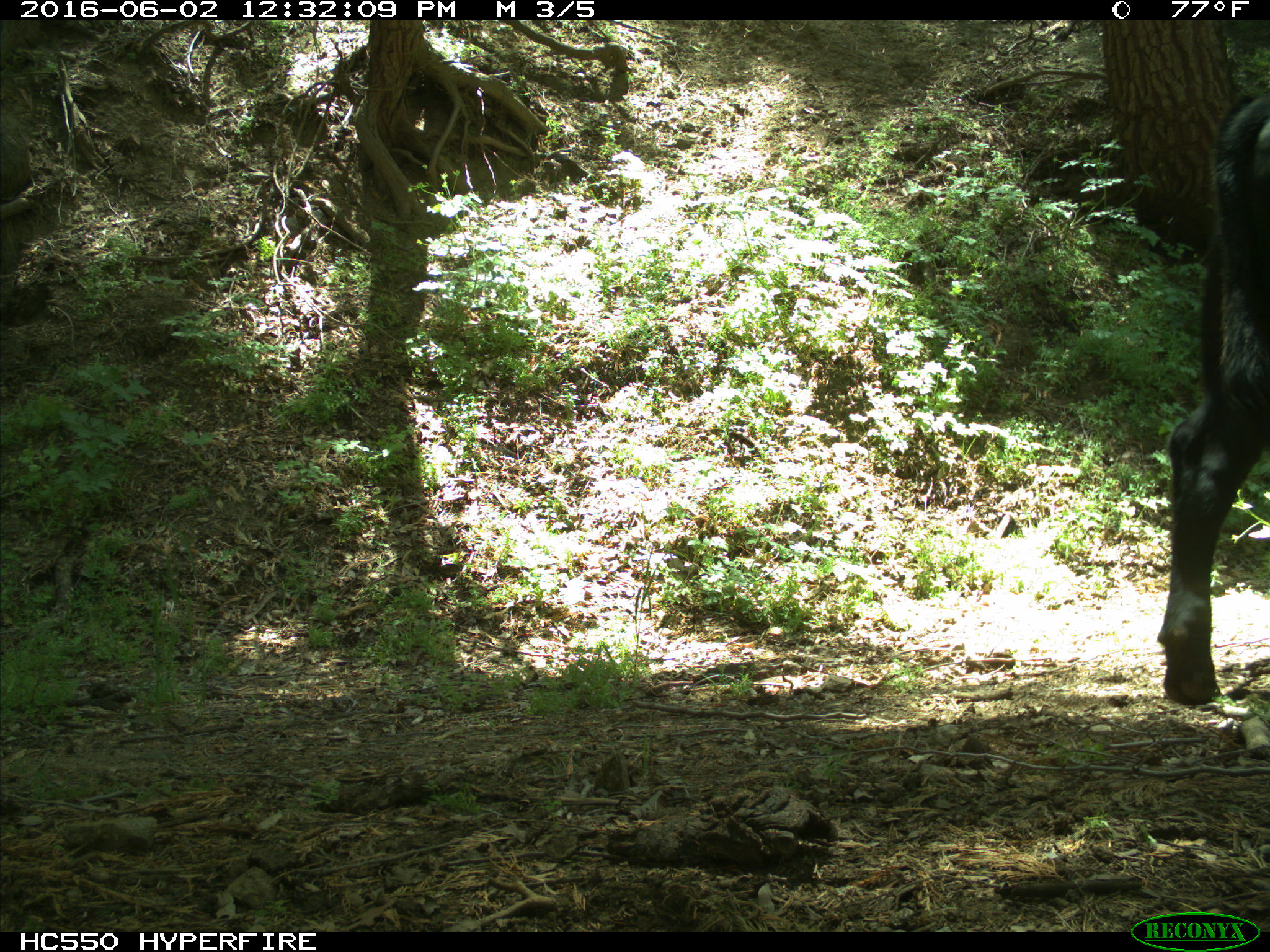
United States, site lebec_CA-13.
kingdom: Animalia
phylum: Chordata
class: Mammalia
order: Artiodactyla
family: Bovidae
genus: Bos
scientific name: Bos taurus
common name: domestic cow